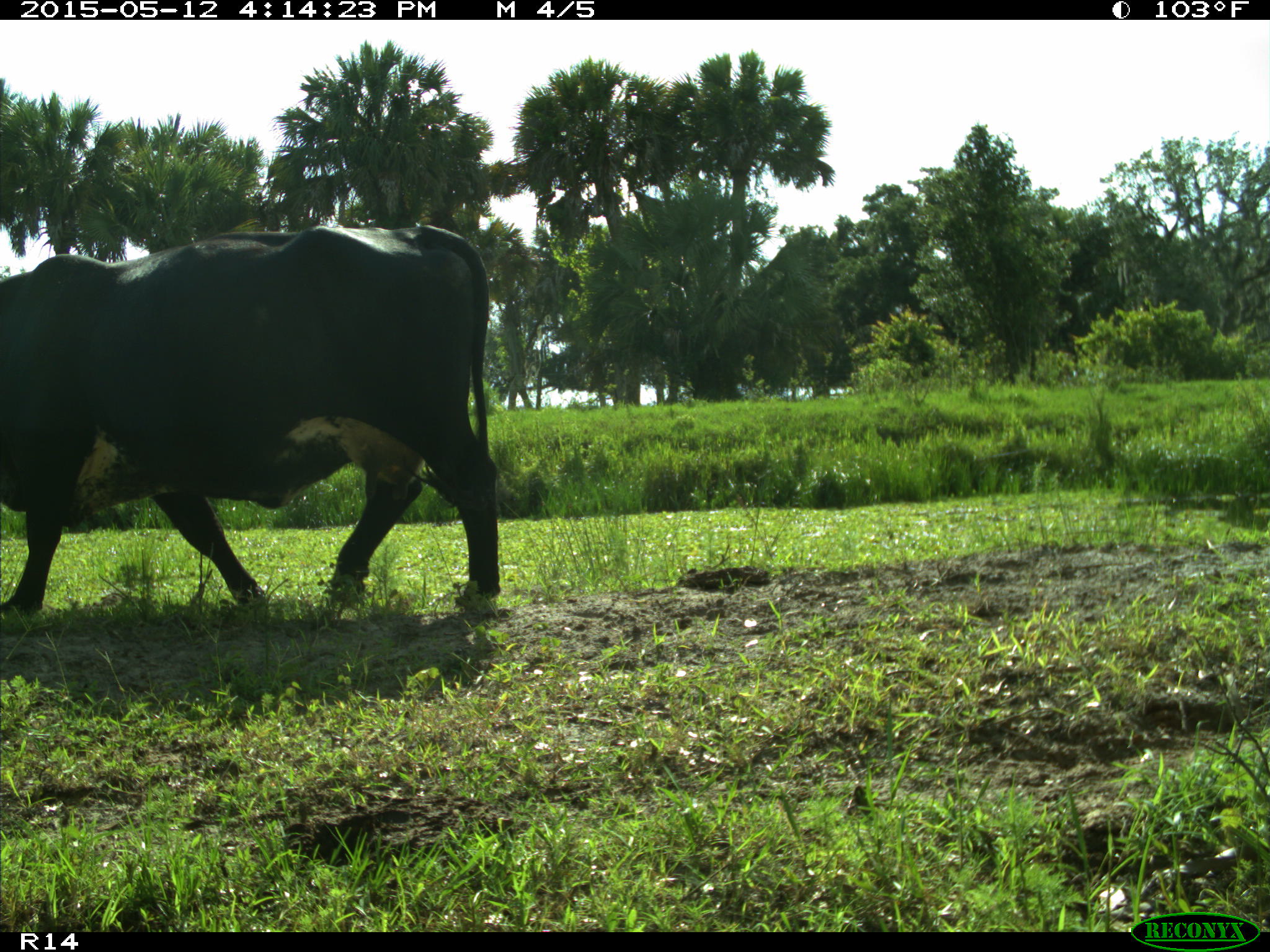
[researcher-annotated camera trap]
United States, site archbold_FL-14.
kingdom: Animalia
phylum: Chordata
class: Mammalia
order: Artiodactyla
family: Bovidae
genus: Bos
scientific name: Bos taurus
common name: domestic cow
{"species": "Bos taurus (domestic cow)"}